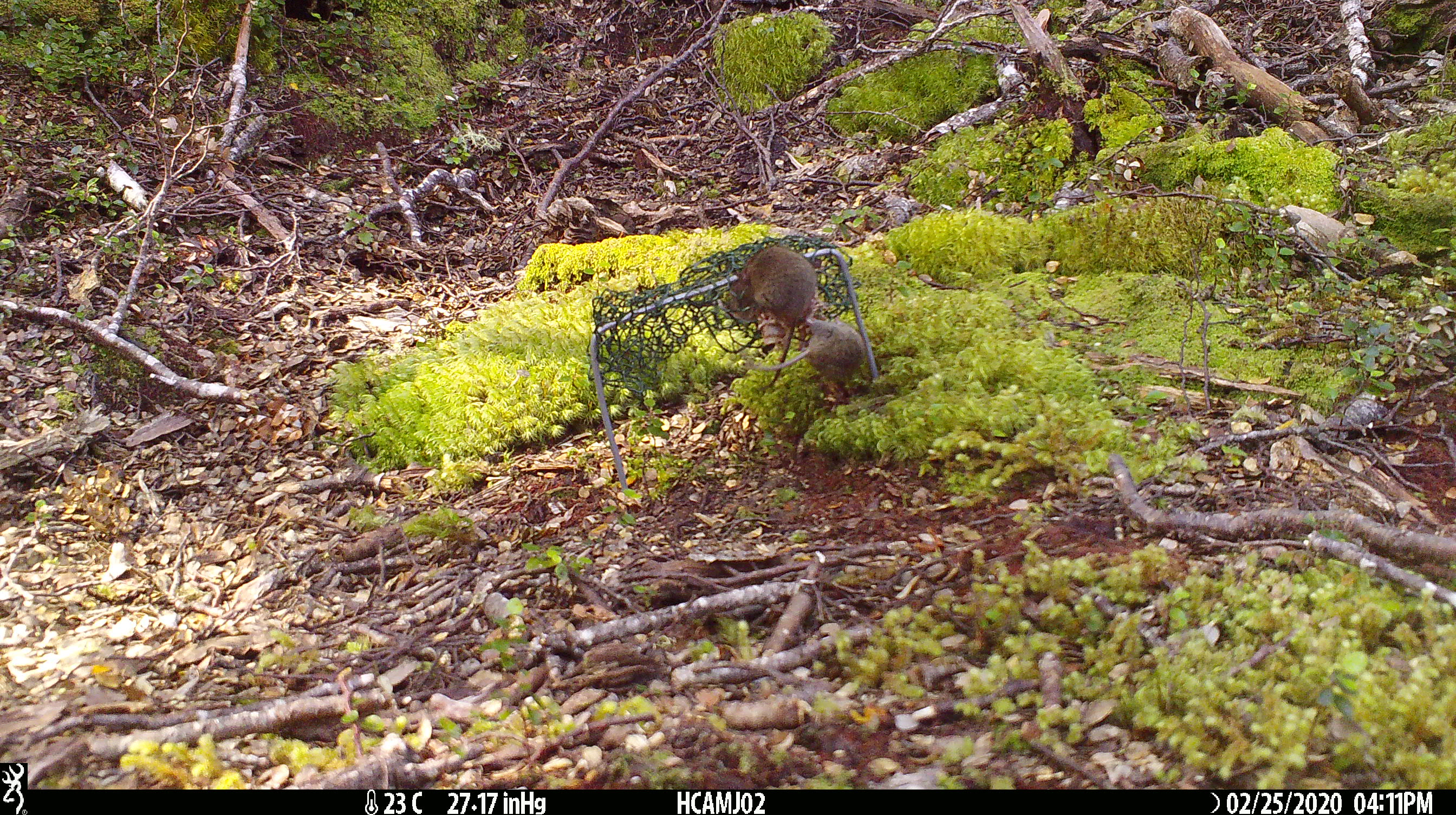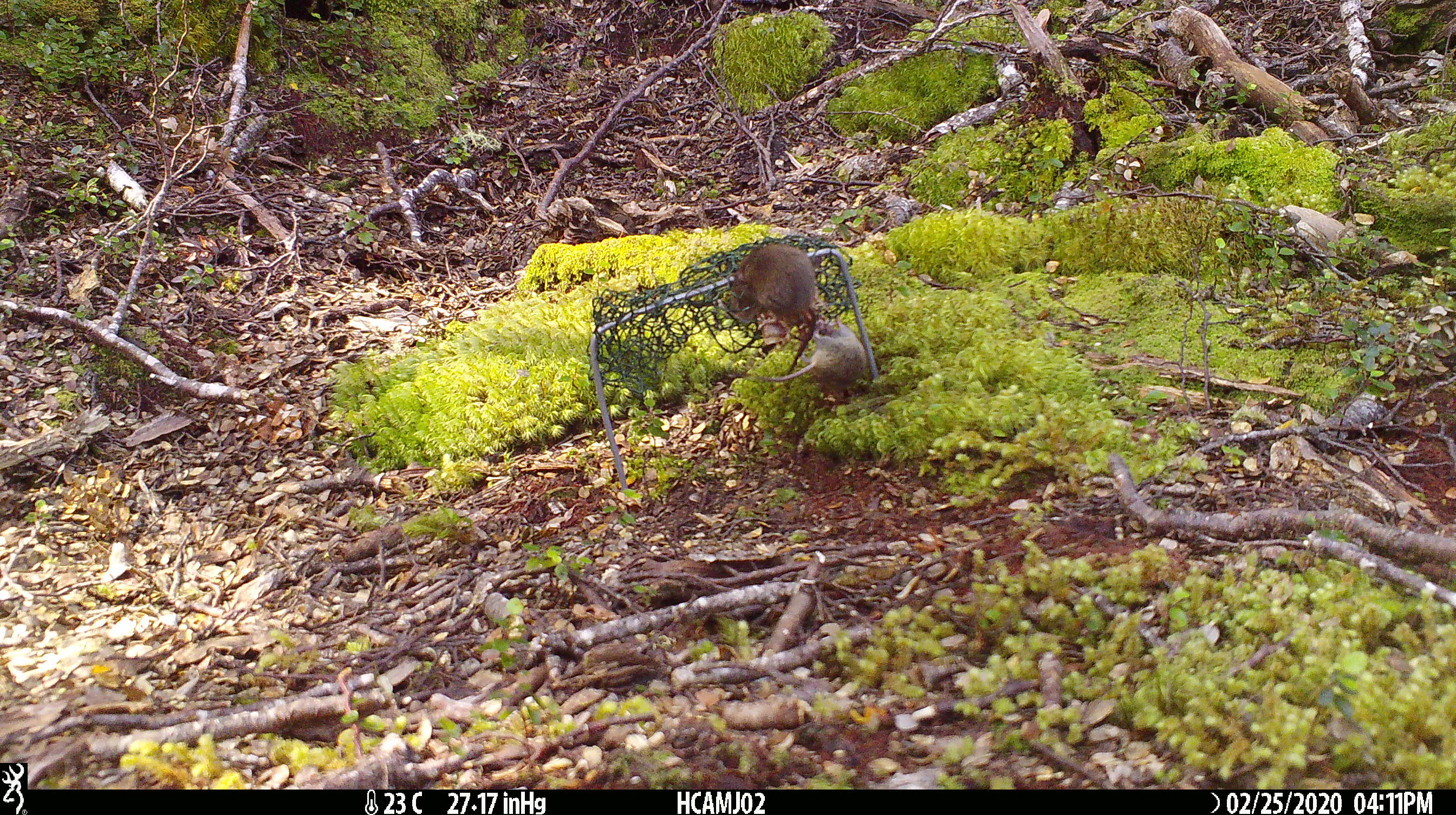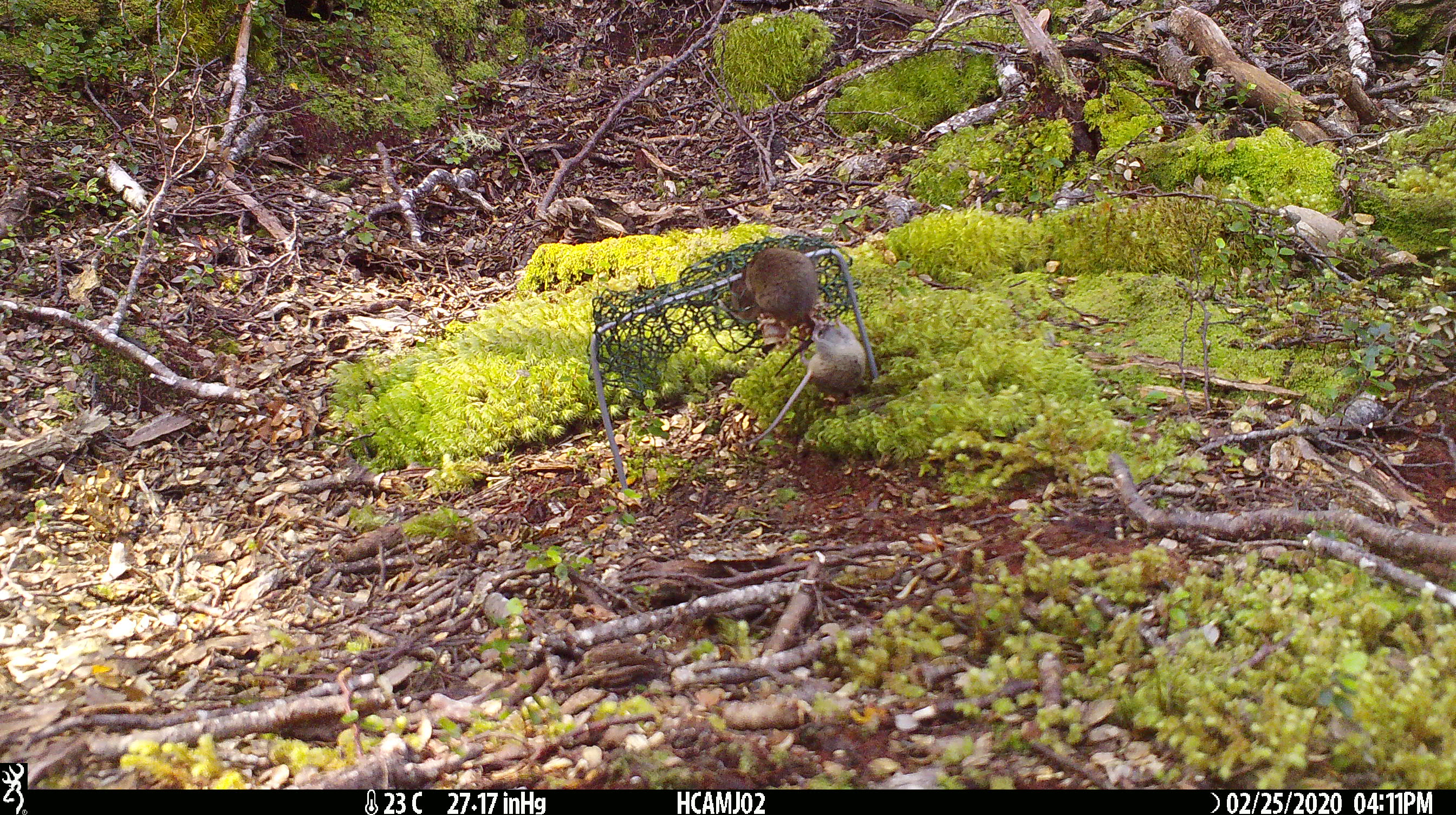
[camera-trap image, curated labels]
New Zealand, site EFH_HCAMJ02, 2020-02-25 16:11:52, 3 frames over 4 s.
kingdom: Animalia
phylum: Chordata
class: Mammalia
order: Rodentia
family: Muridae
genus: Mus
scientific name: Mus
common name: mouse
Mouse (Mus).